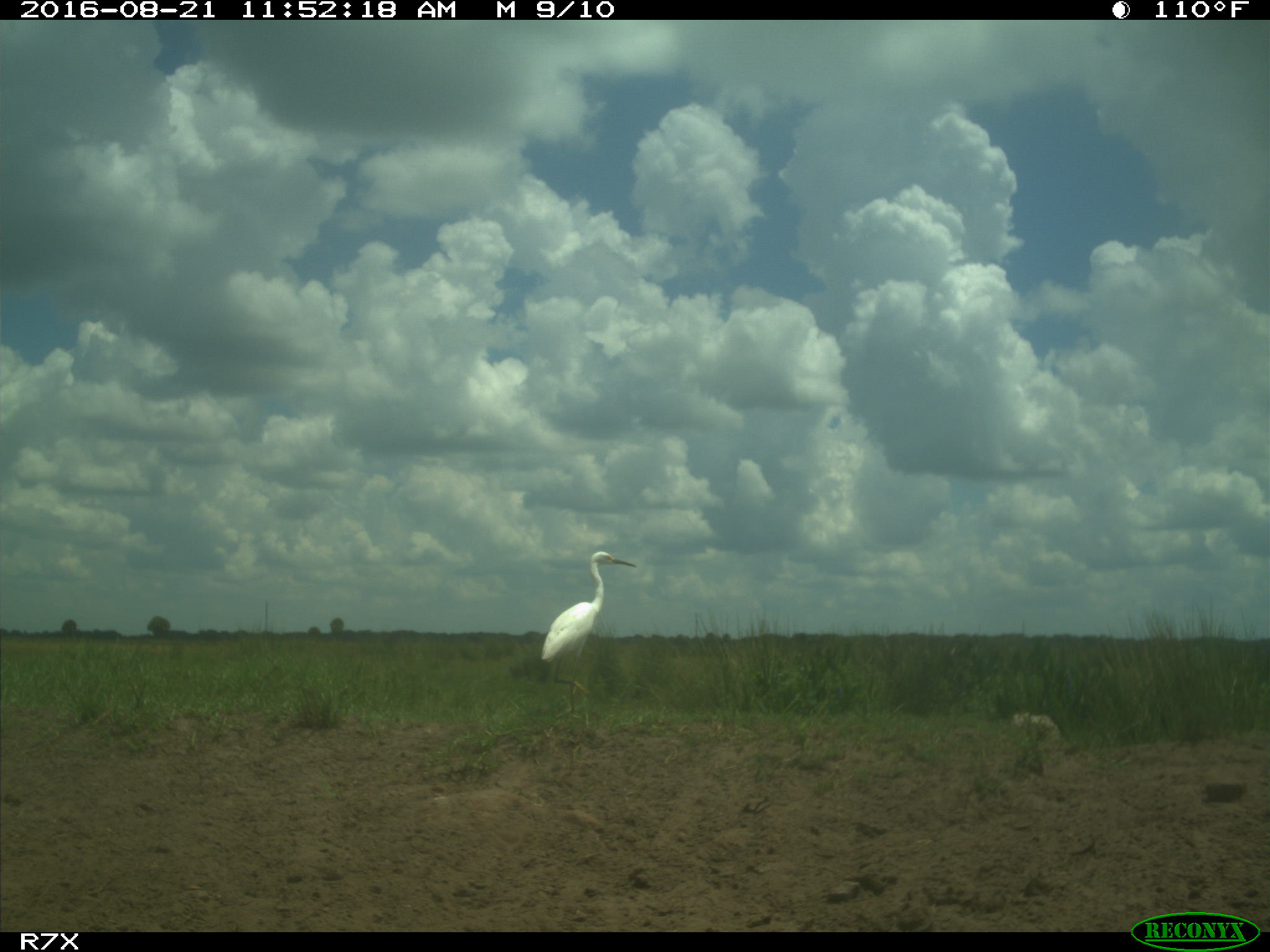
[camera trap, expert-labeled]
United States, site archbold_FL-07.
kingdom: Animalia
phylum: Chordata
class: Aves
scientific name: Aves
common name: birds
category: unidentified bird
Unidentified bird (birds) (Aves).